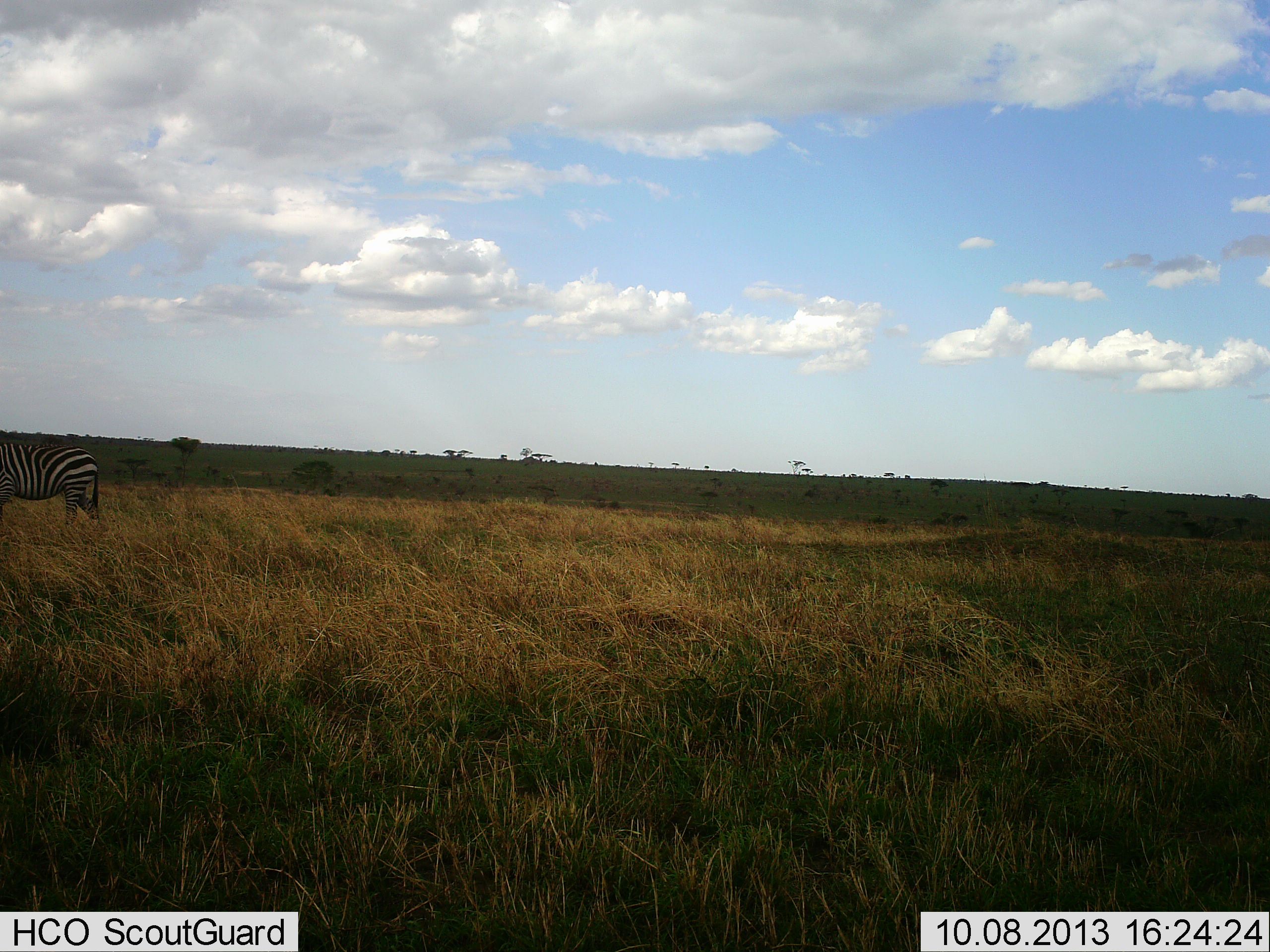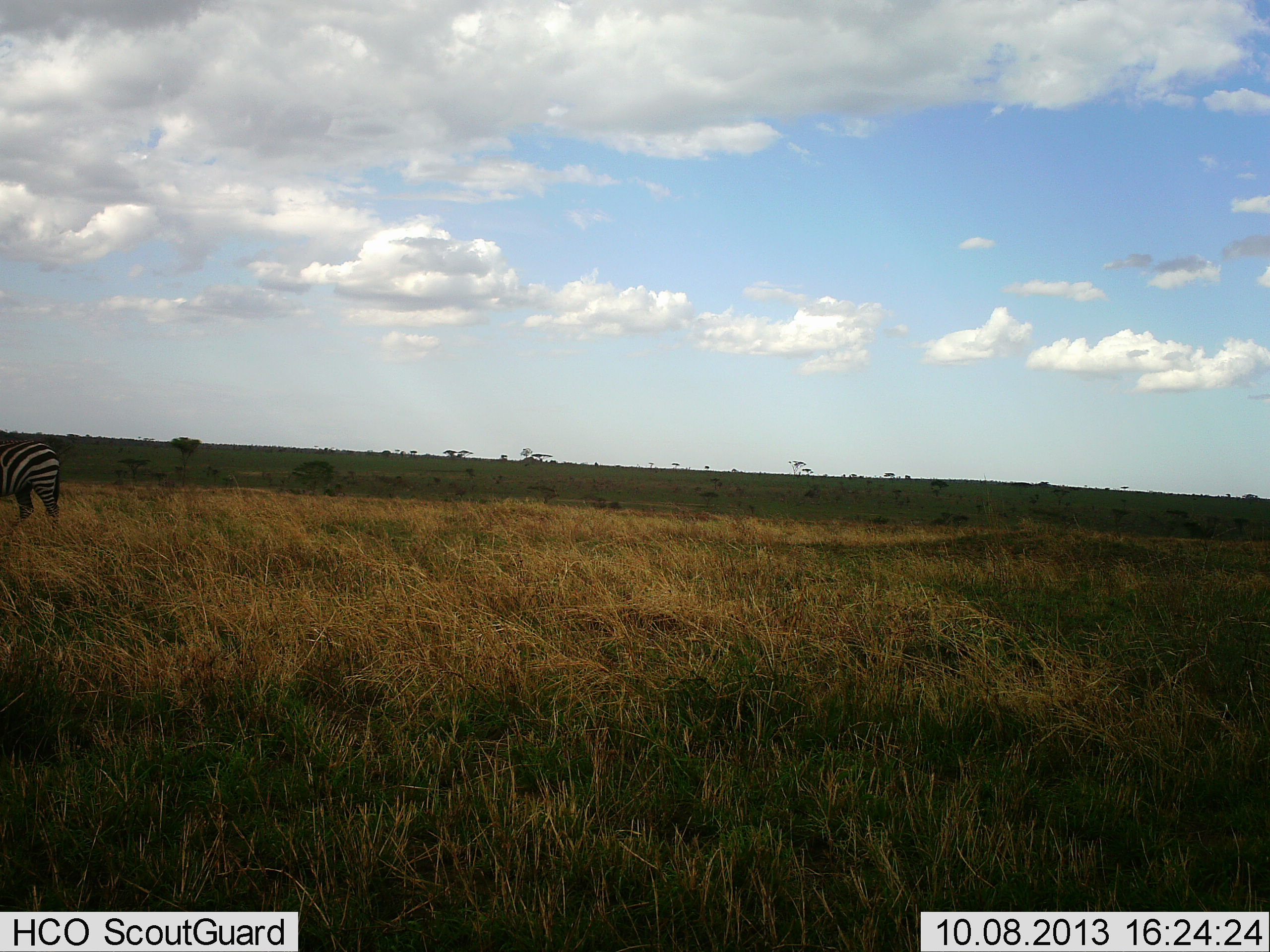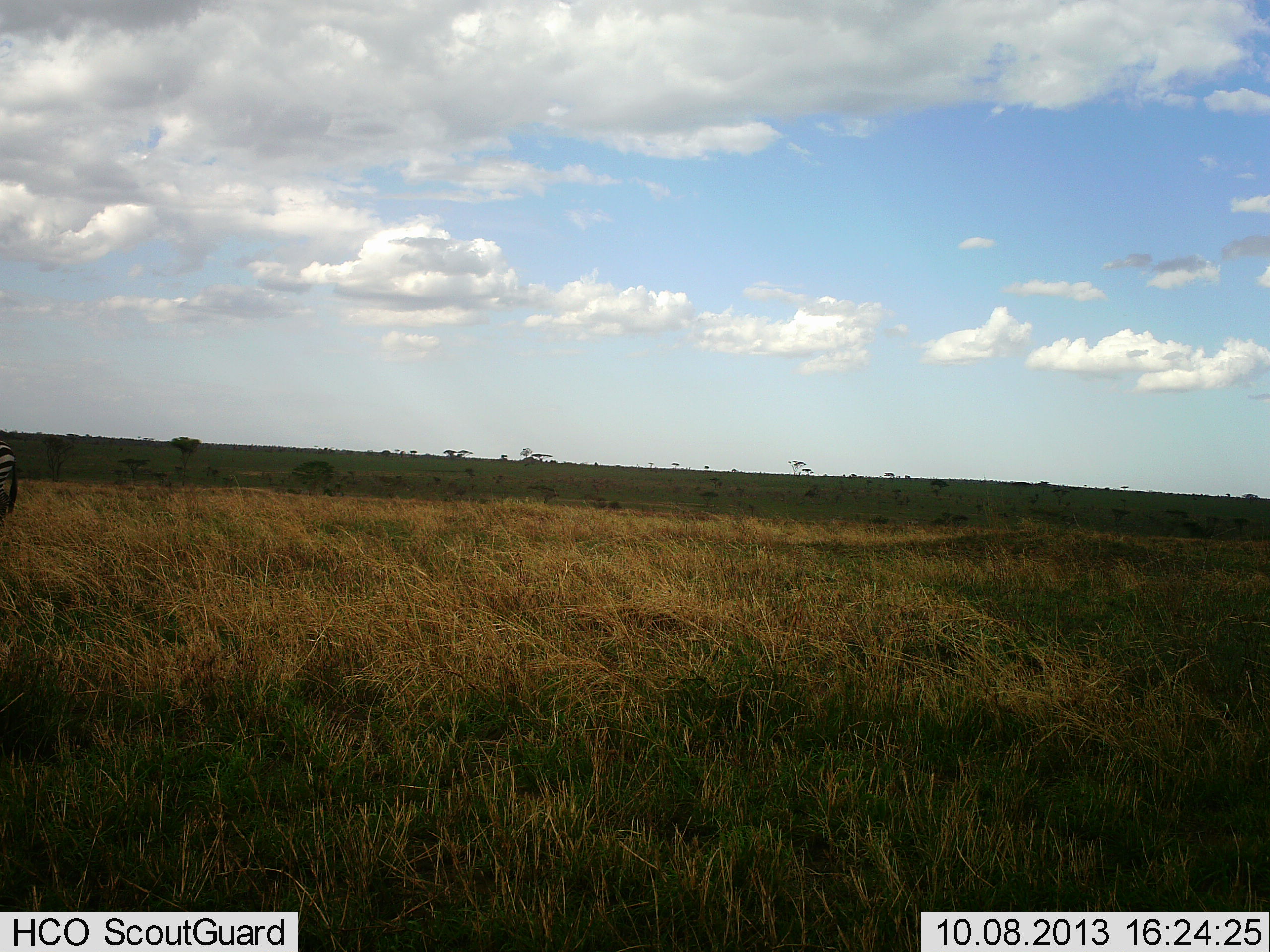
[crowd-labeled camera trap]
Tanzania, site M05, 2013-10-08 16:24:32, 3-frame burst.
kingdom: Animalia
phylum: Chordata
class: Mammalia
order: Perissodactyla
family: Equidae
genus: Equus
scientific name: Equus quagga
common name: plains zebra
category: zebra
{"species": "zebra (plains zebra) (Equus quagga)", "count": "1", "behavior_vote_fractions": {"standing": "12%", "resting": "0%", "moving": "85%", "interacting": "0%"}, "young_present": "0%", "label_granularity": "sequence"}